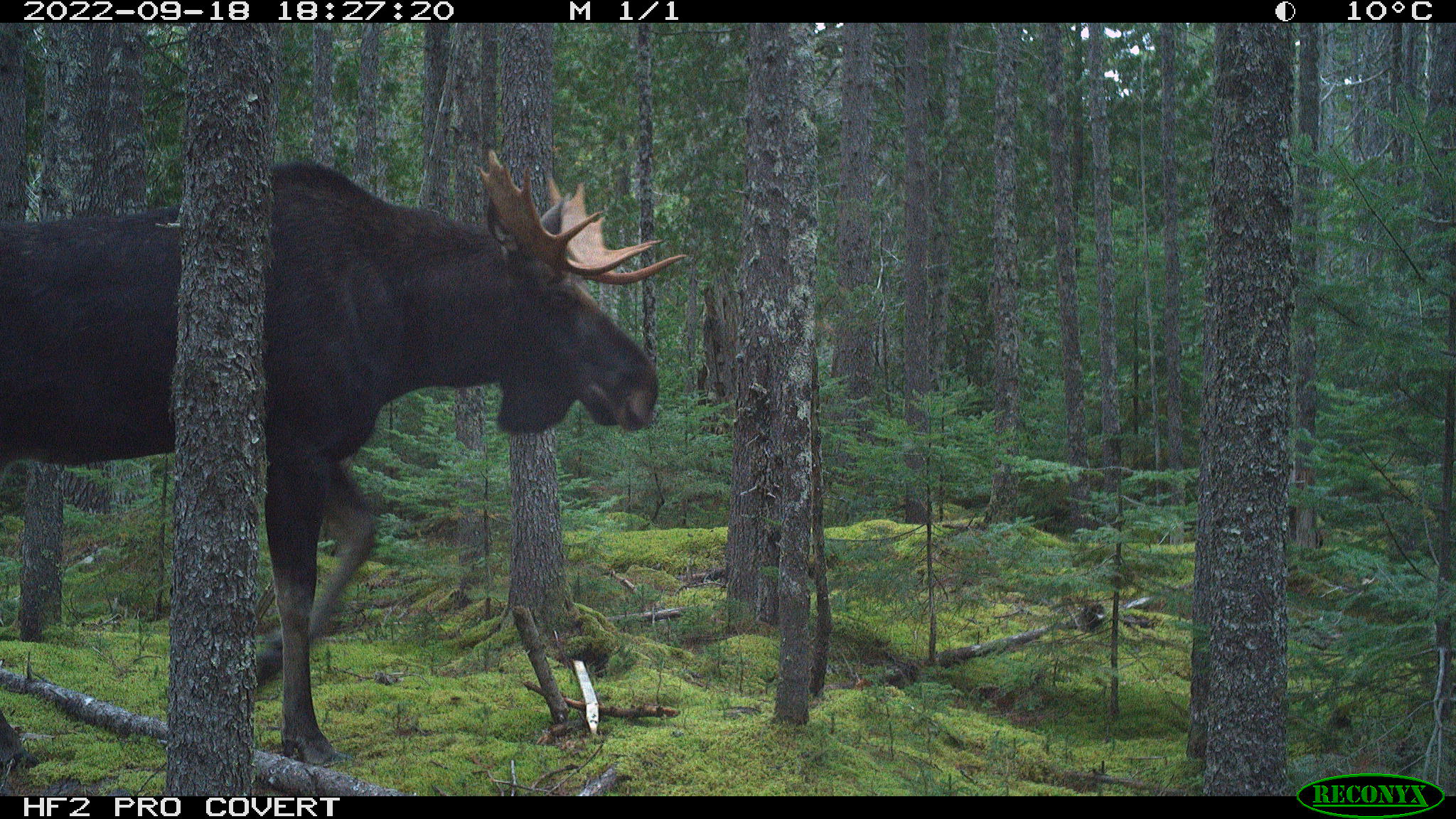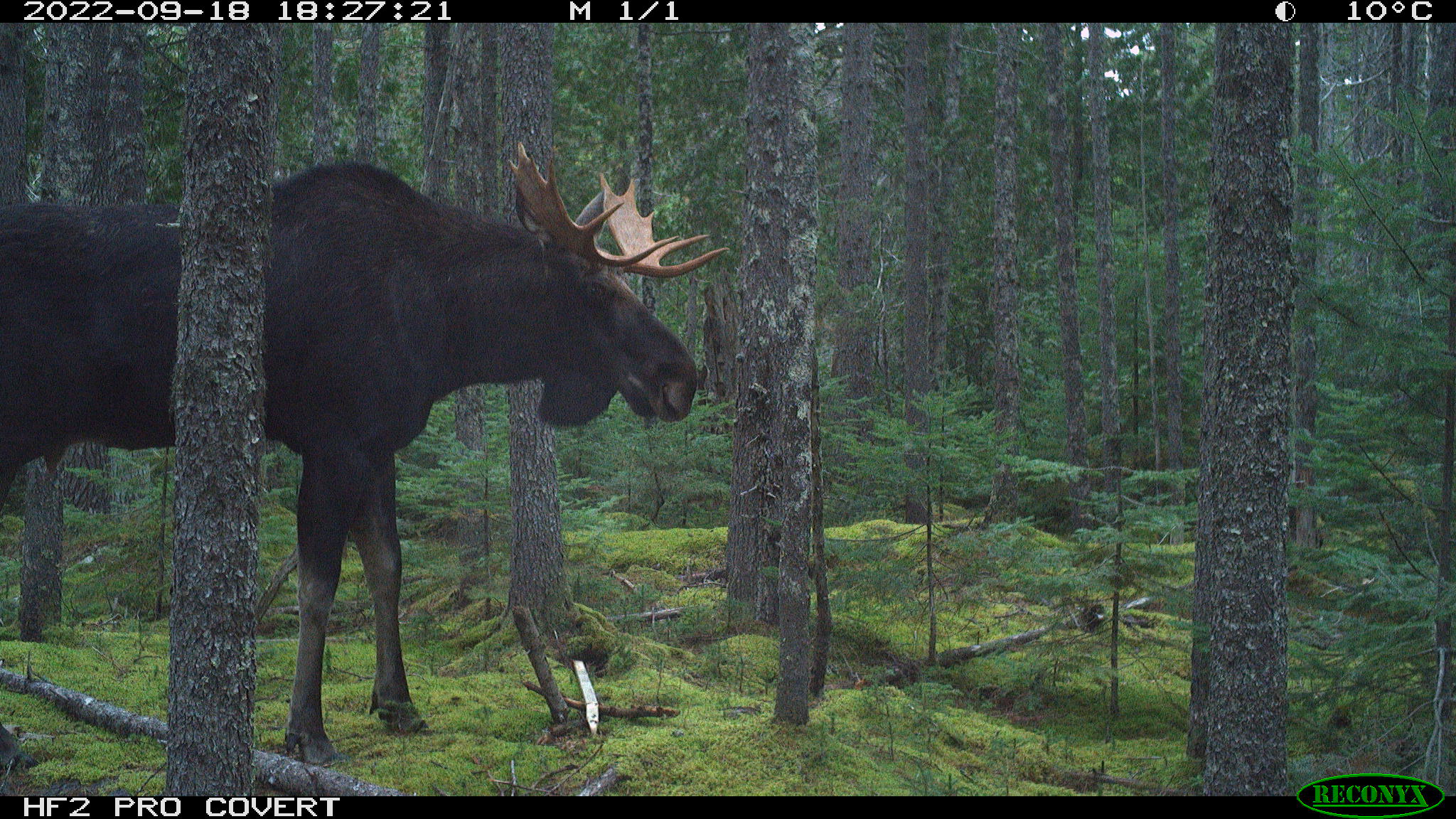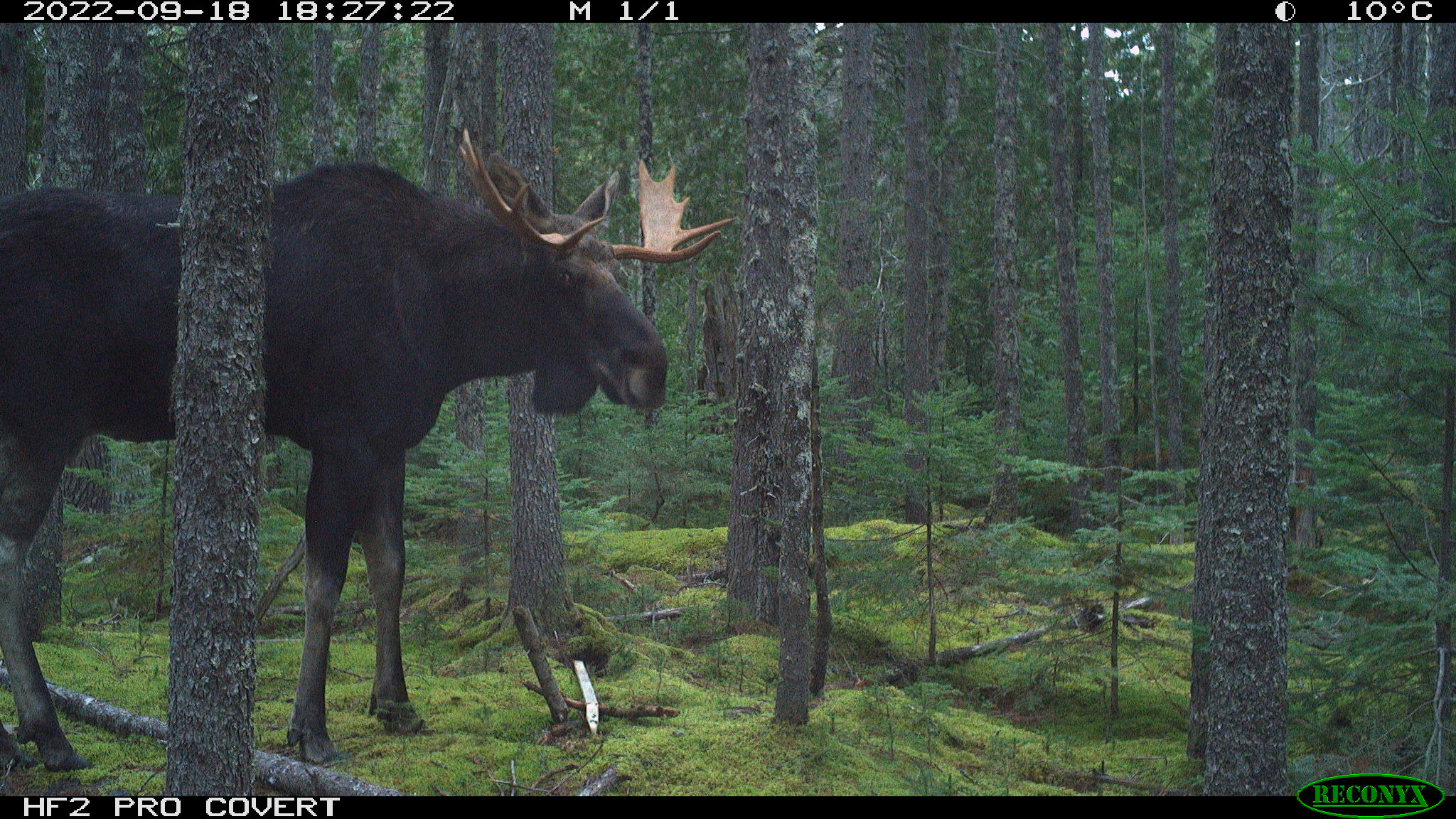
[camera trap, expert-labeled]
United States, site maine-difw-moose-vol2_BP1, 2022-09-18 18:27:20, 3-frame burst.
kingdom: Animalia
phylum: Chordata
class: Mammalia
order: Artiodactyla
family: Cervidae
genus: Alces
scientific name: Alces alces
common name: moose